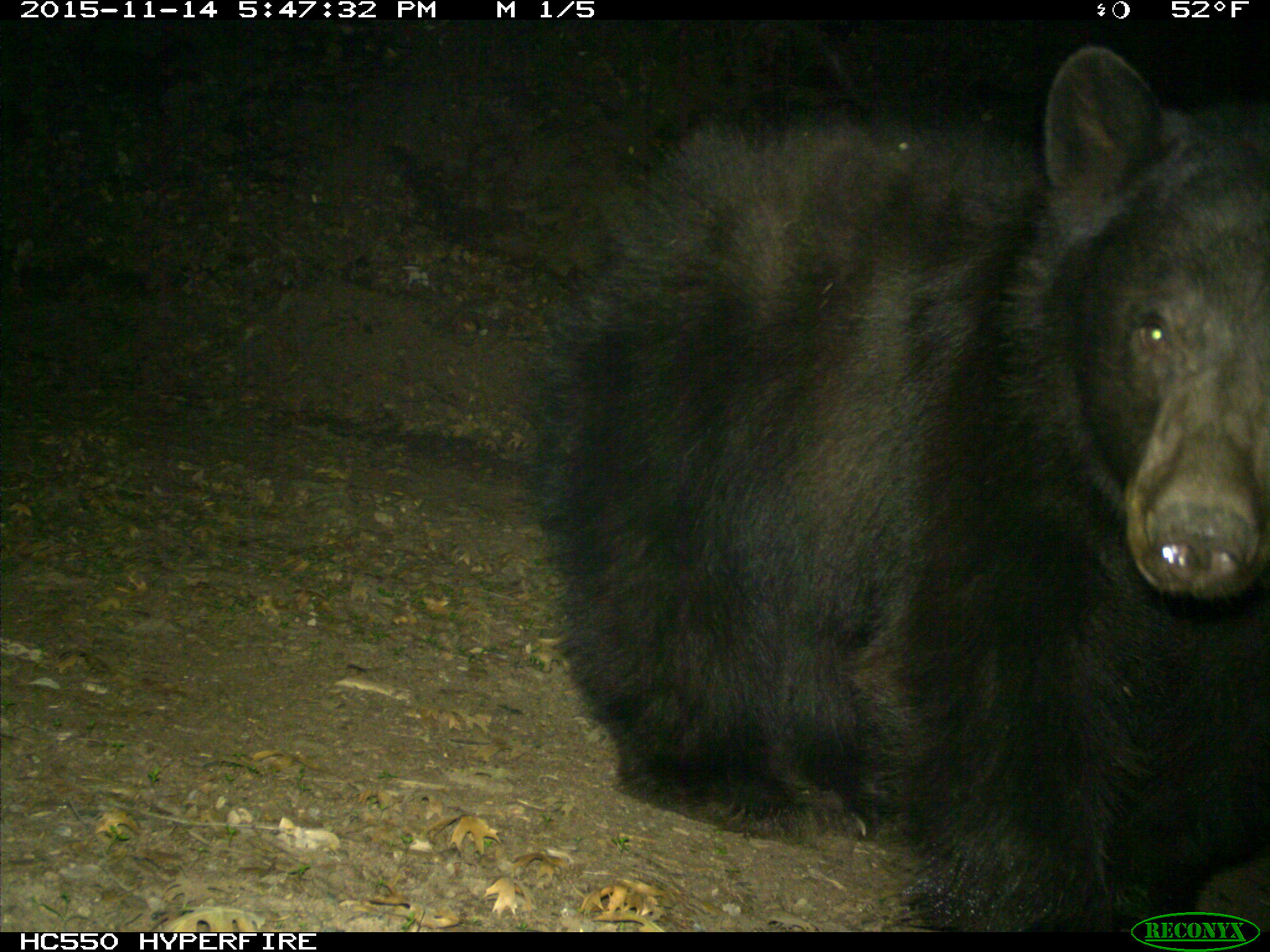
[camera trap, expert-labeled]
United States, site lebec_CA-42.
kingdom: Animalia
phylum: Chordata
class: Mammalia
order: Carnivora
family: Ursidae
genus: Ursus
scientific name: Ursus americanus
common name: american black bear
Ursus americanus (american black bear).